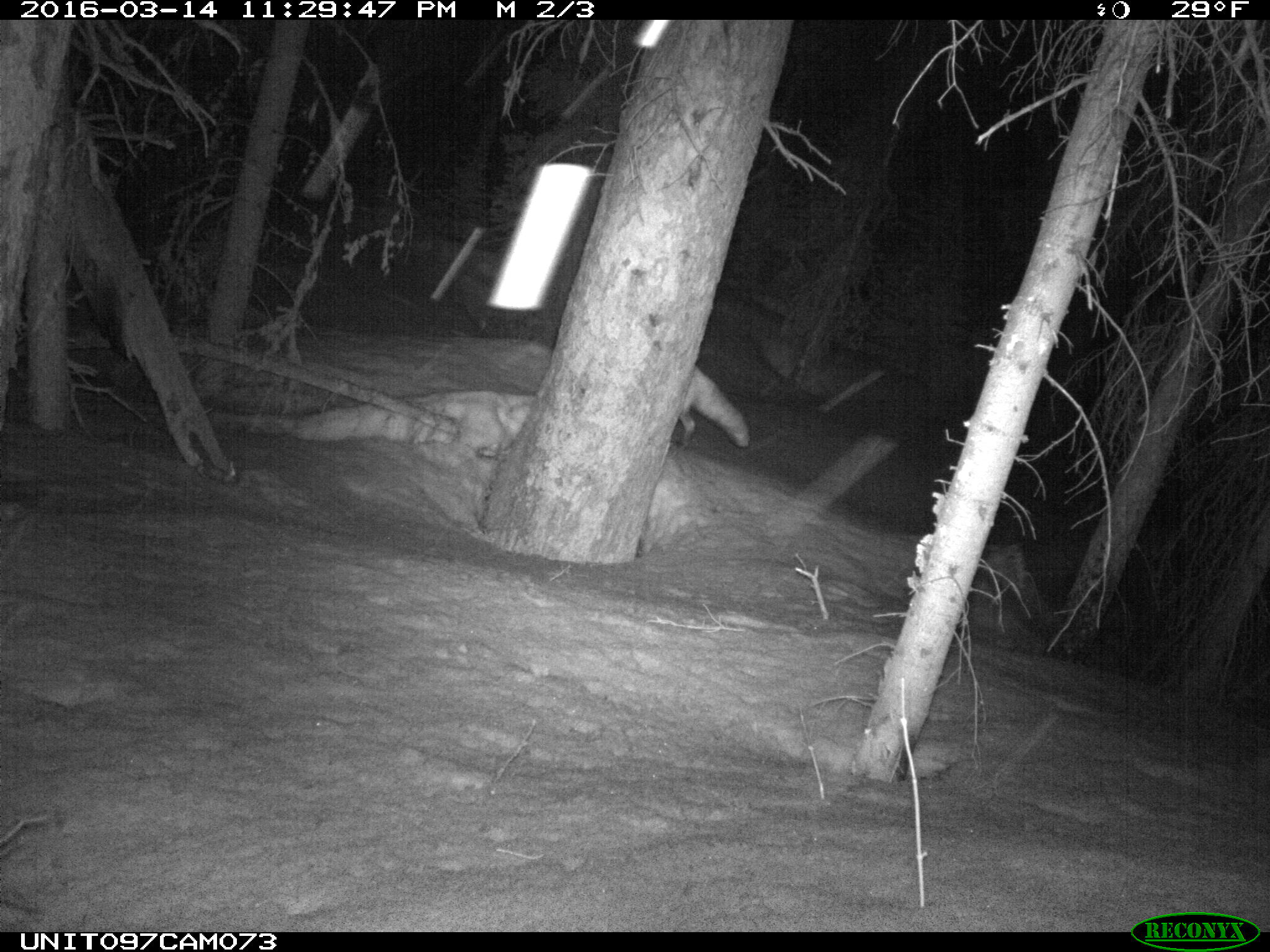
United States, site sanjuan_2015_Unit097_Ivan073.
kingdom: Animalia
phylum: Chordata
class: Mammalia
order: Carnivora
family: Canidae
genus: Vulpes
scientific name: Vulpes vulpes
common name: red fox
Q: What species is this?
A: Vulpes vulpes (red fox).